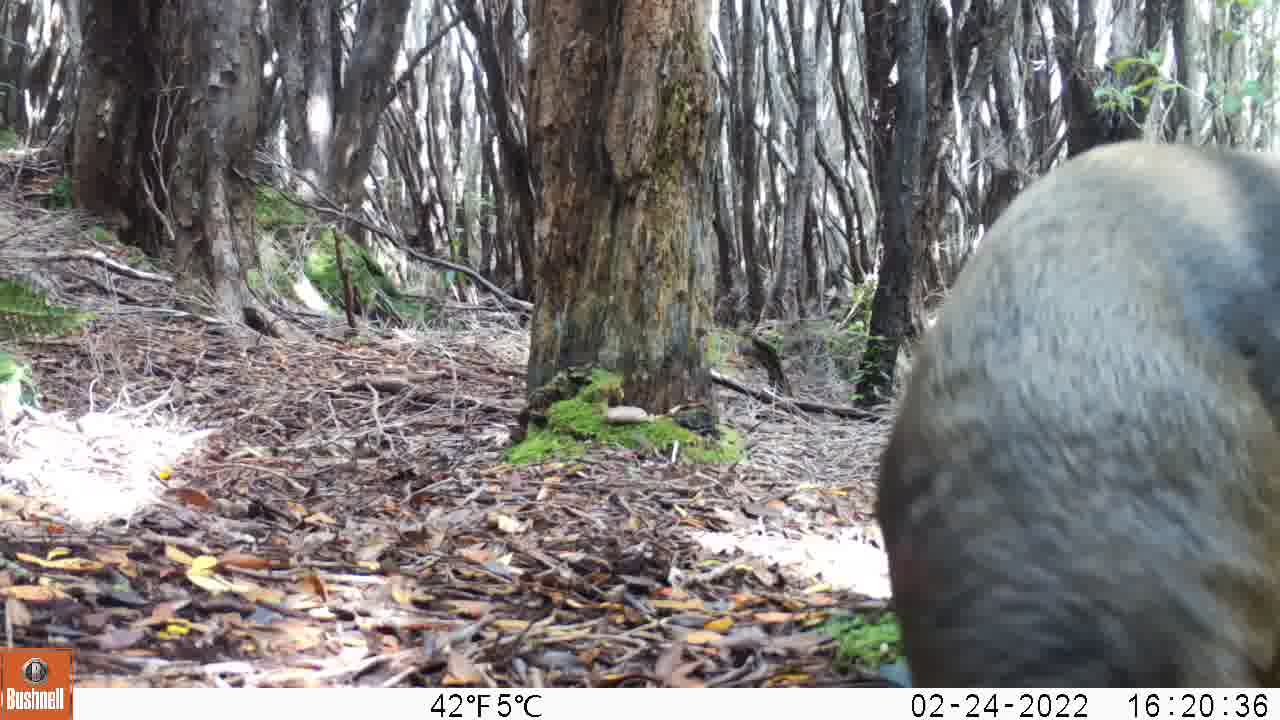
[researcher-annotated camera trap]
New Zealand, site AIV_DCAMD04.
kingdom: Animalia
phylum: Chordata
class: Mammalia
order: Carnivora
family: Otariidae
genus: Phocarctos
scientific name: Phocarctos hookeri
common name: new zealand sea lion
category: sealion